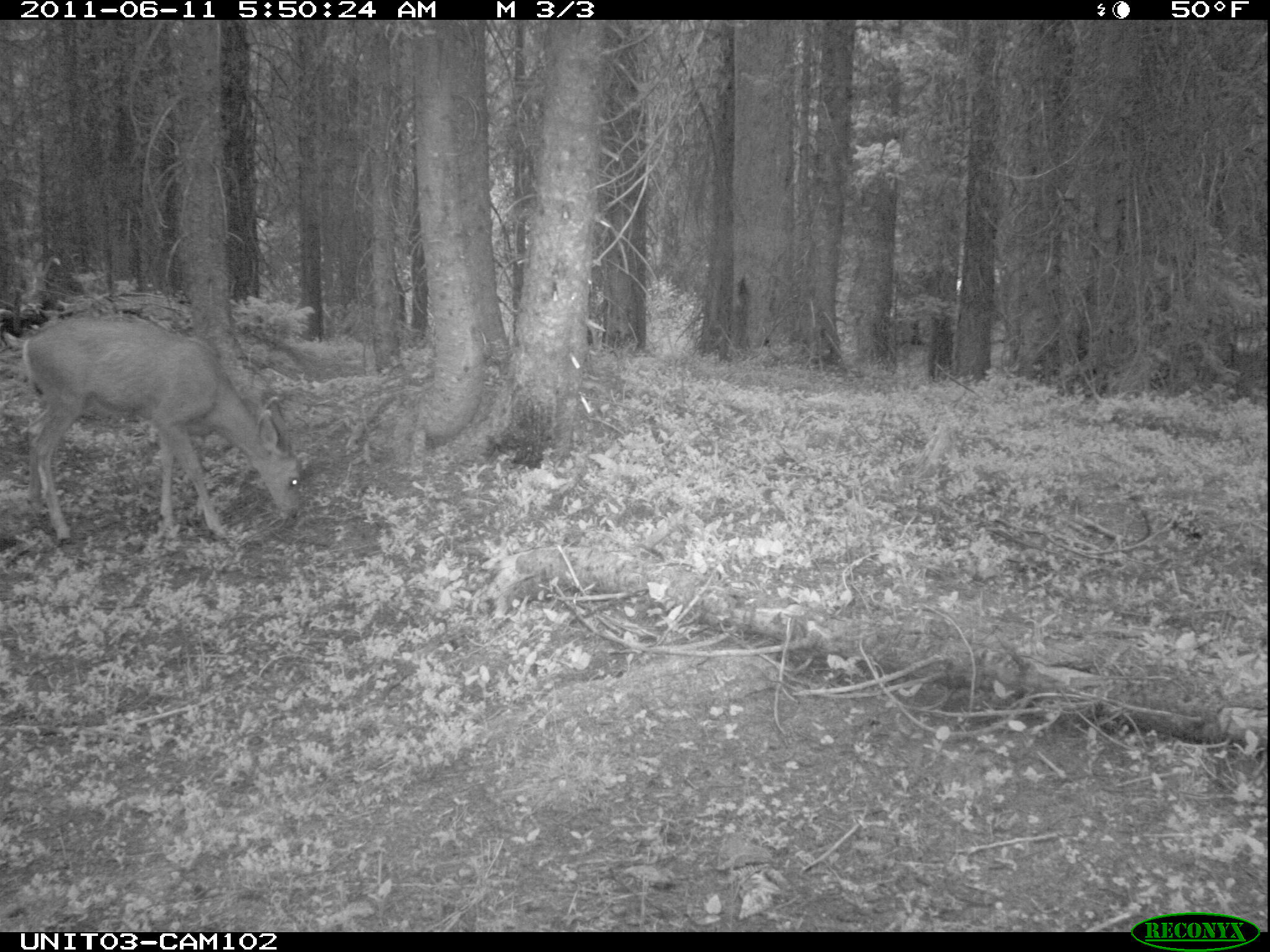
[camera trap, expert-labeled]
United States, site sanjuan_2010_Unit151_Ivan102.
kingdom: Animalia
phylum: Chordata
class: Mammalia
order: Artiodactyla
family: Cervidae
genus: Odocoileus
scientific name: Odocoileus hemionus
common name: mule deer